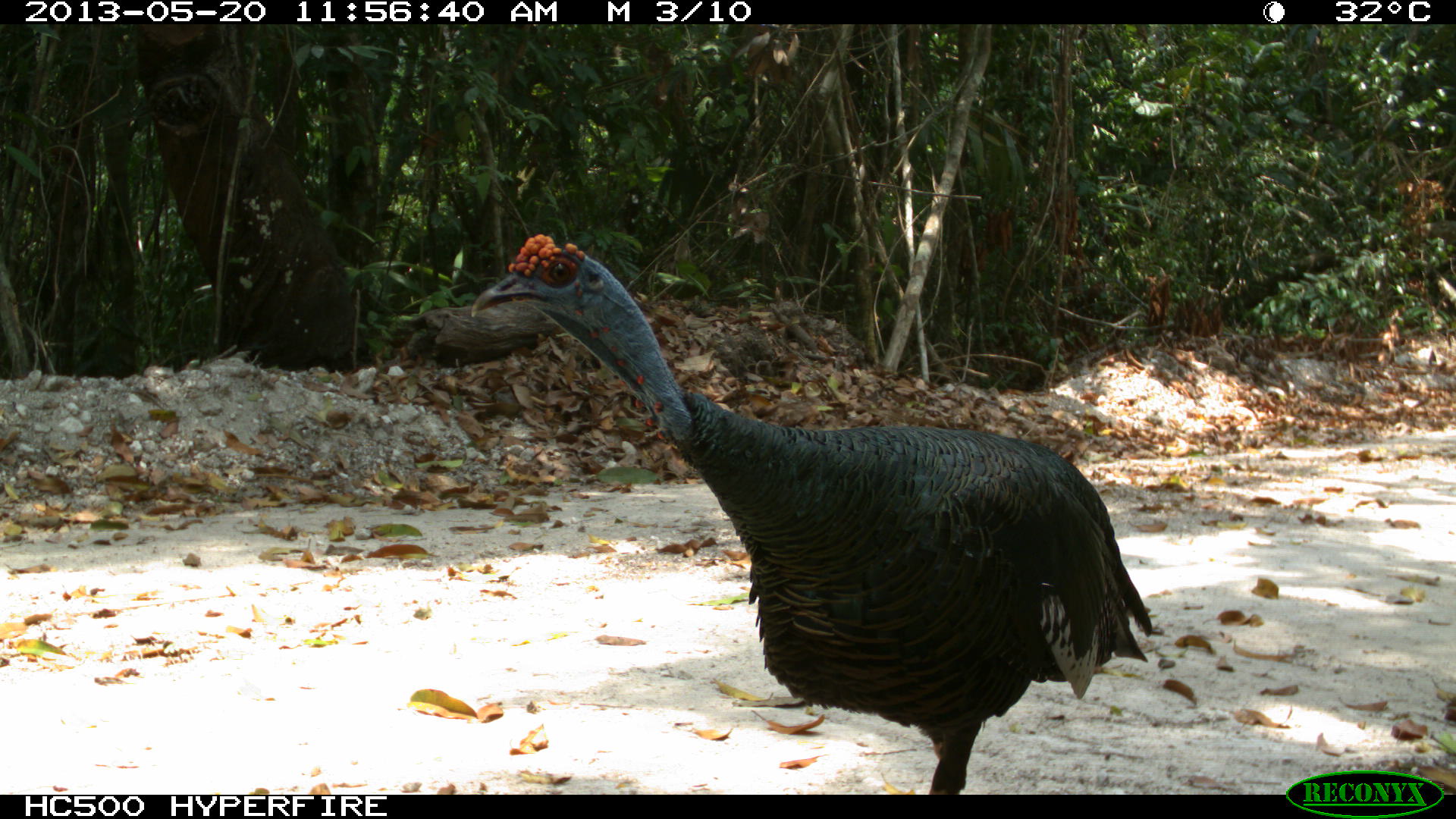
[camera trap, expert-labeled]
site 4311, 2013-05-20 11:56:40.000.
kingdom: Animalia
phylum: Chordata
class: Aves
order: Galliformes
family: Phasianidae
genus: Meleagris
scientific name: Meleagris ocellata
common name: ocellated turkey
Meleagris ocellata (ocellated turkey), count 1, sex male.